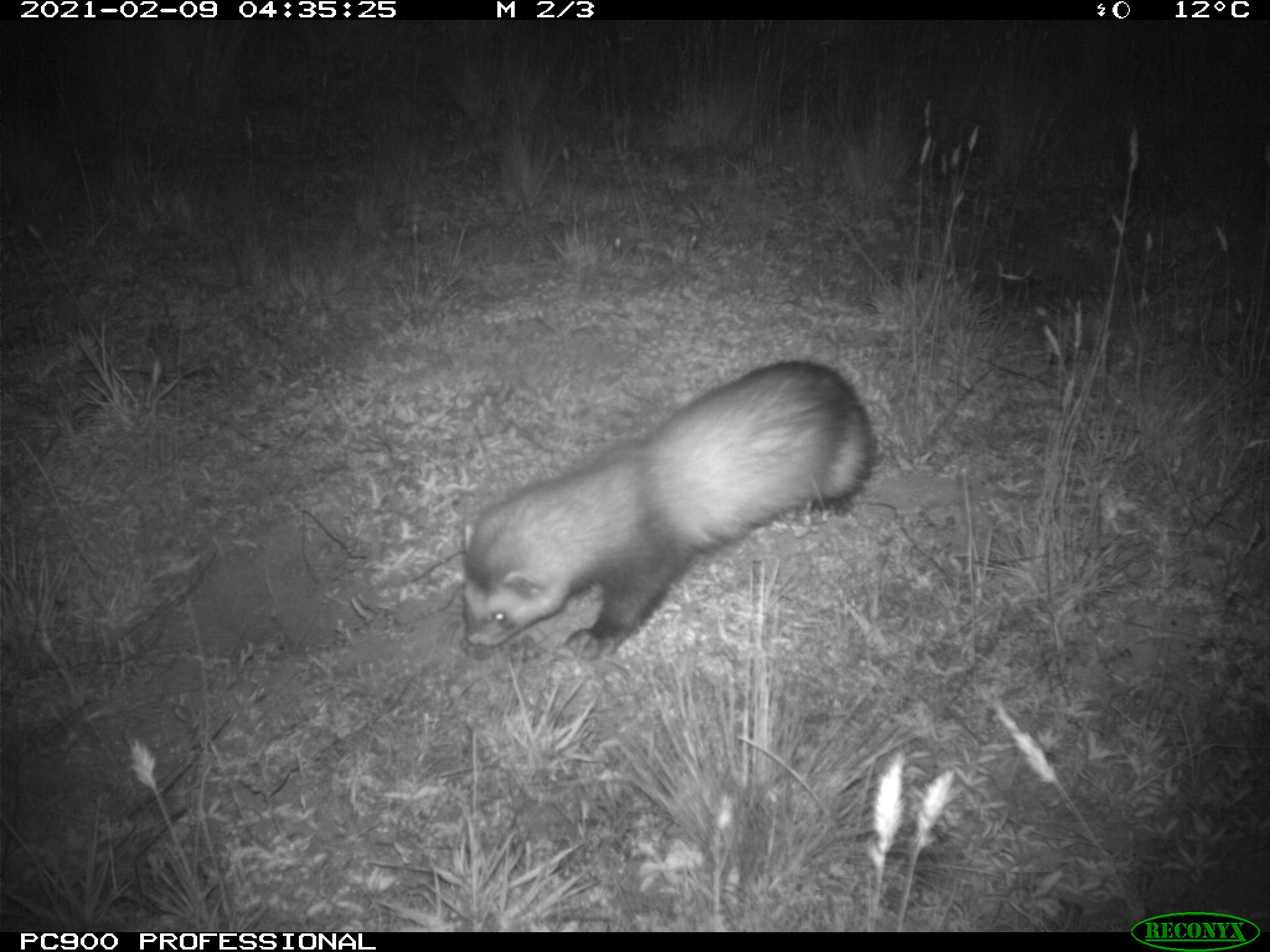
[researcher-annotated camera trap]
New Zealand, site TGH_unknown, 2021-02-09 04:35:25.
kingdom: Animalia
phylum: Chordata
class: Mammalia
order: Carnivora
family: Mustelidae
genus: Mustela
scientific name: Mustela furo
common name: ferret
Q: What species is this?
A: Ferret (Mustela furo).